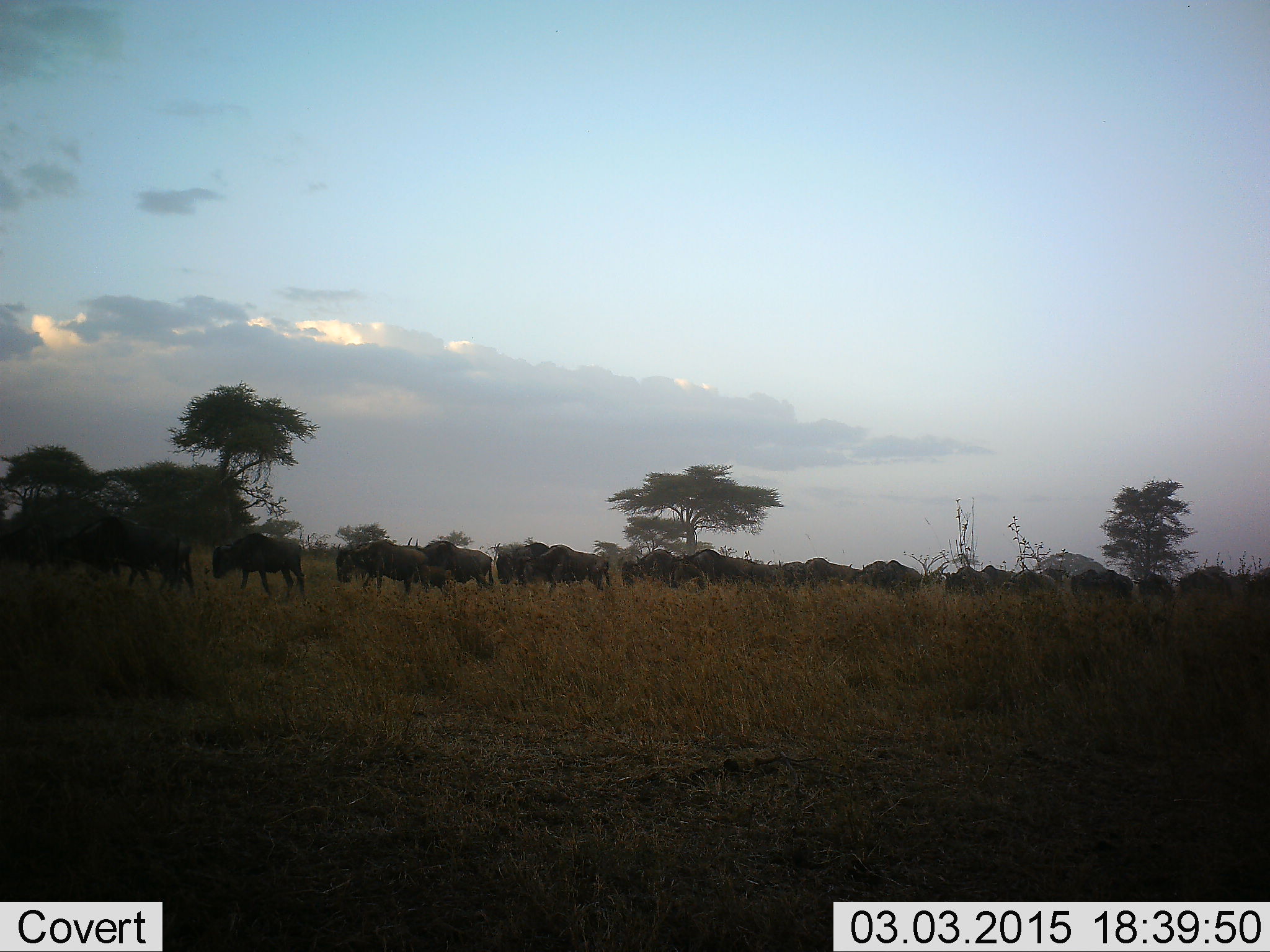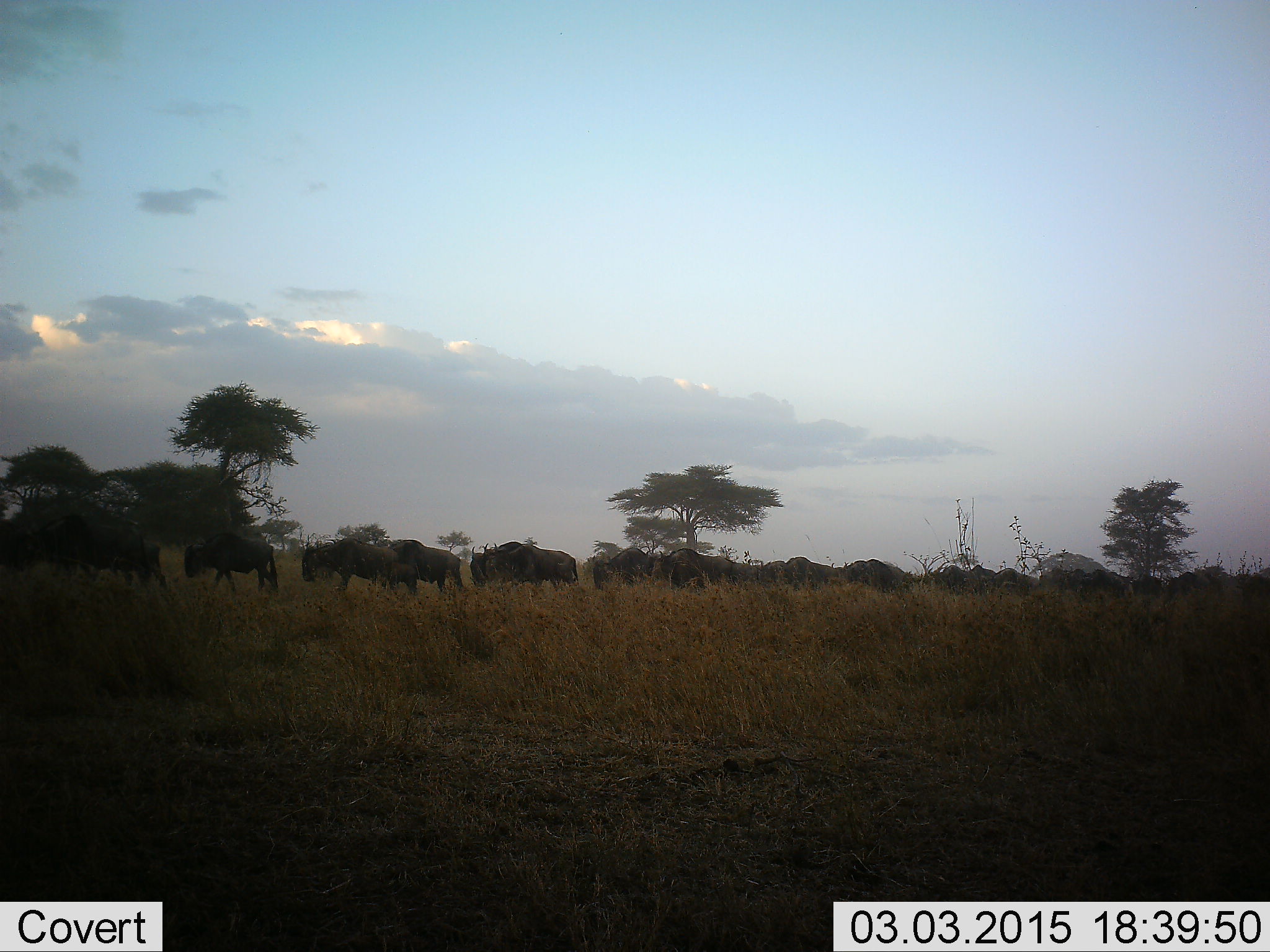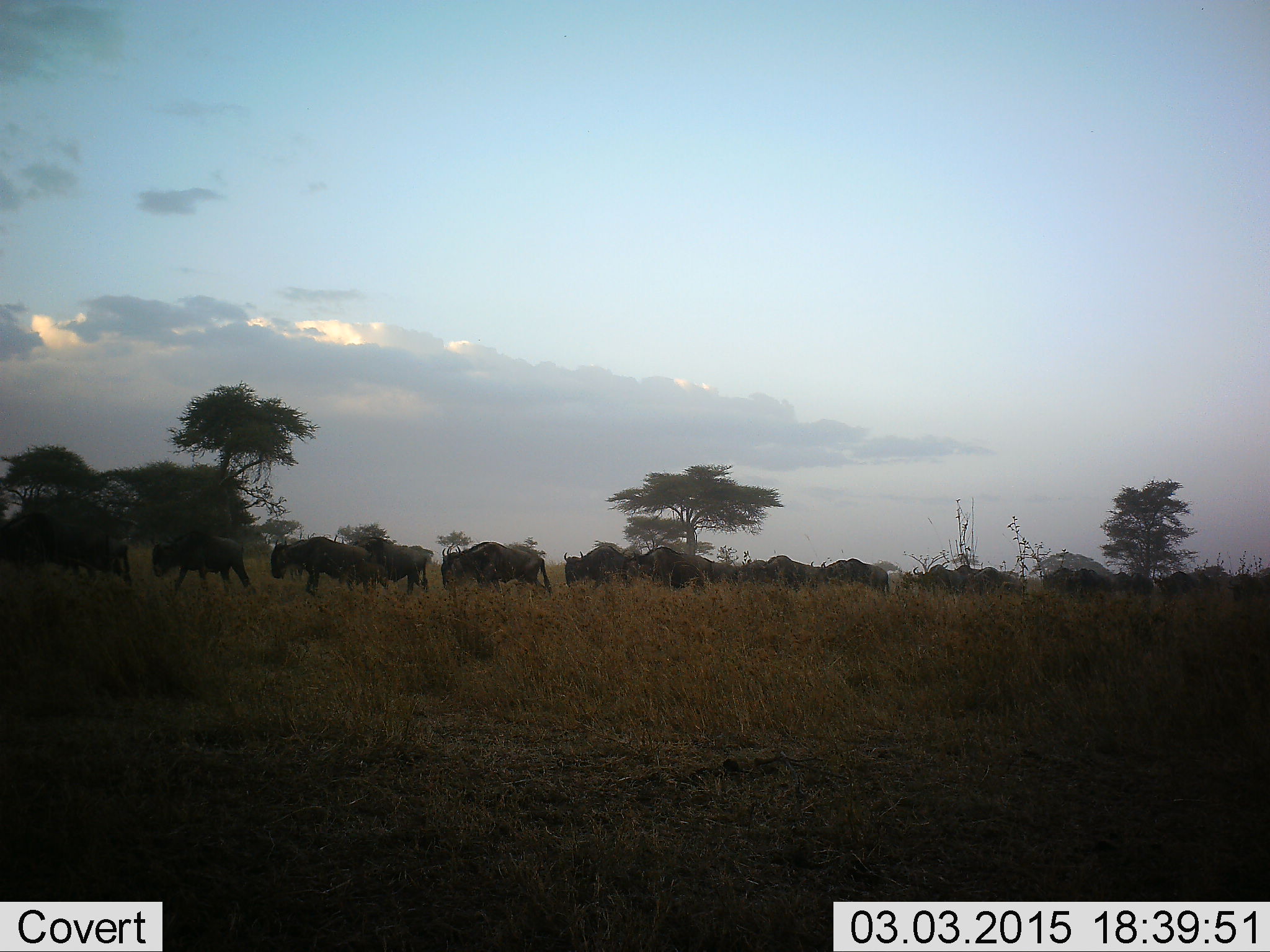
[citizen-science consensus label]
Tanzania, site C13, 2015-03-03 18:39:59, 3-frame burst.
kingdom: Animalia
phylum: Chordata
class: Mammalia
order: Artiodactyla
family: Bovidae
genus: Connochaetes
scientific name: Connochaetes taurinus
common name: blue wildebeest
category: wildebeest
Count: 11-50.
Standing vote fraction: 10%.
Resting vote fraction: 10%.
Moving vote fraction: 100%.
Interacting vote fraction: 0%.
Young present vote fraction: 0%.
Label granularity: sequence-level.